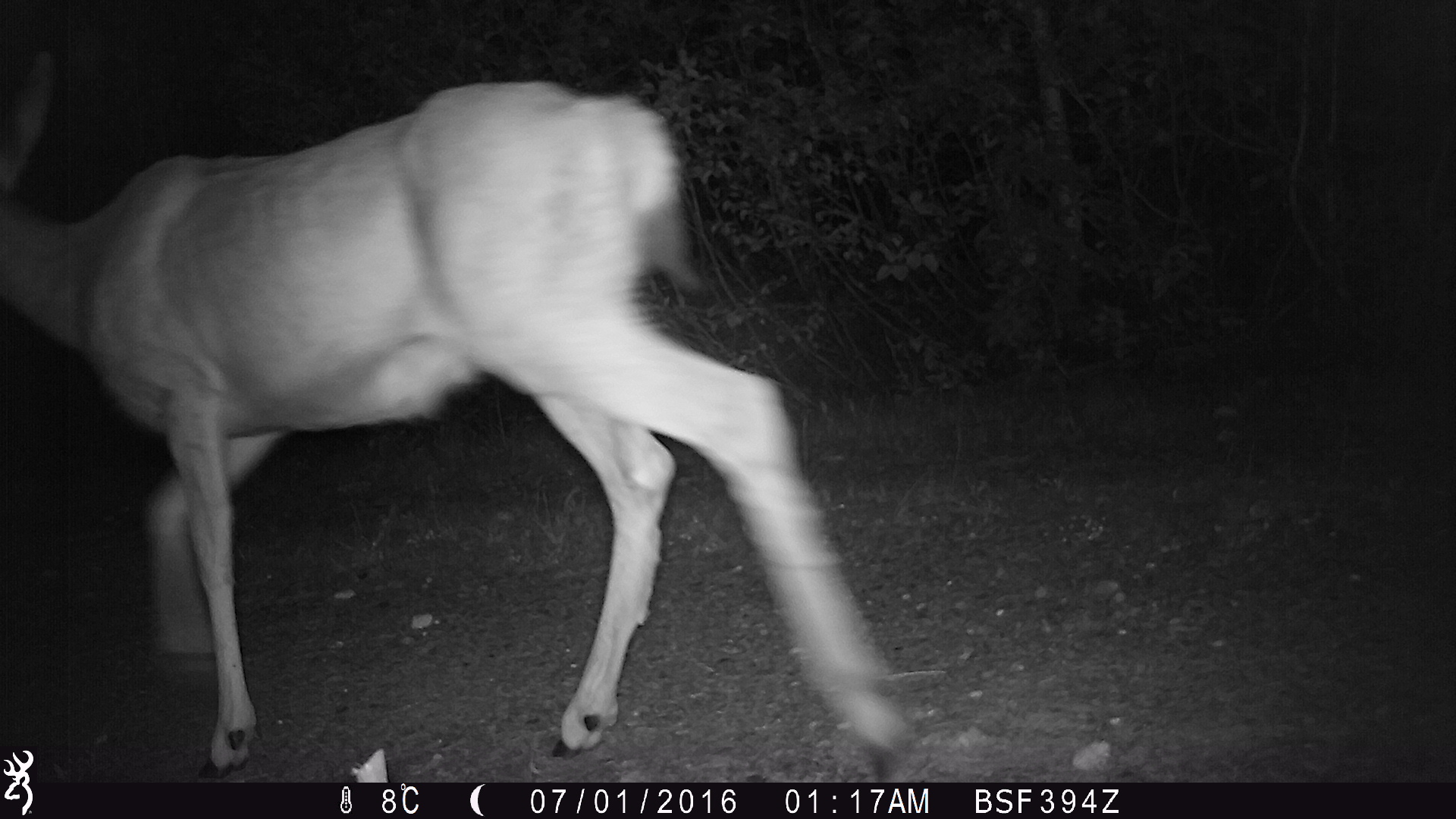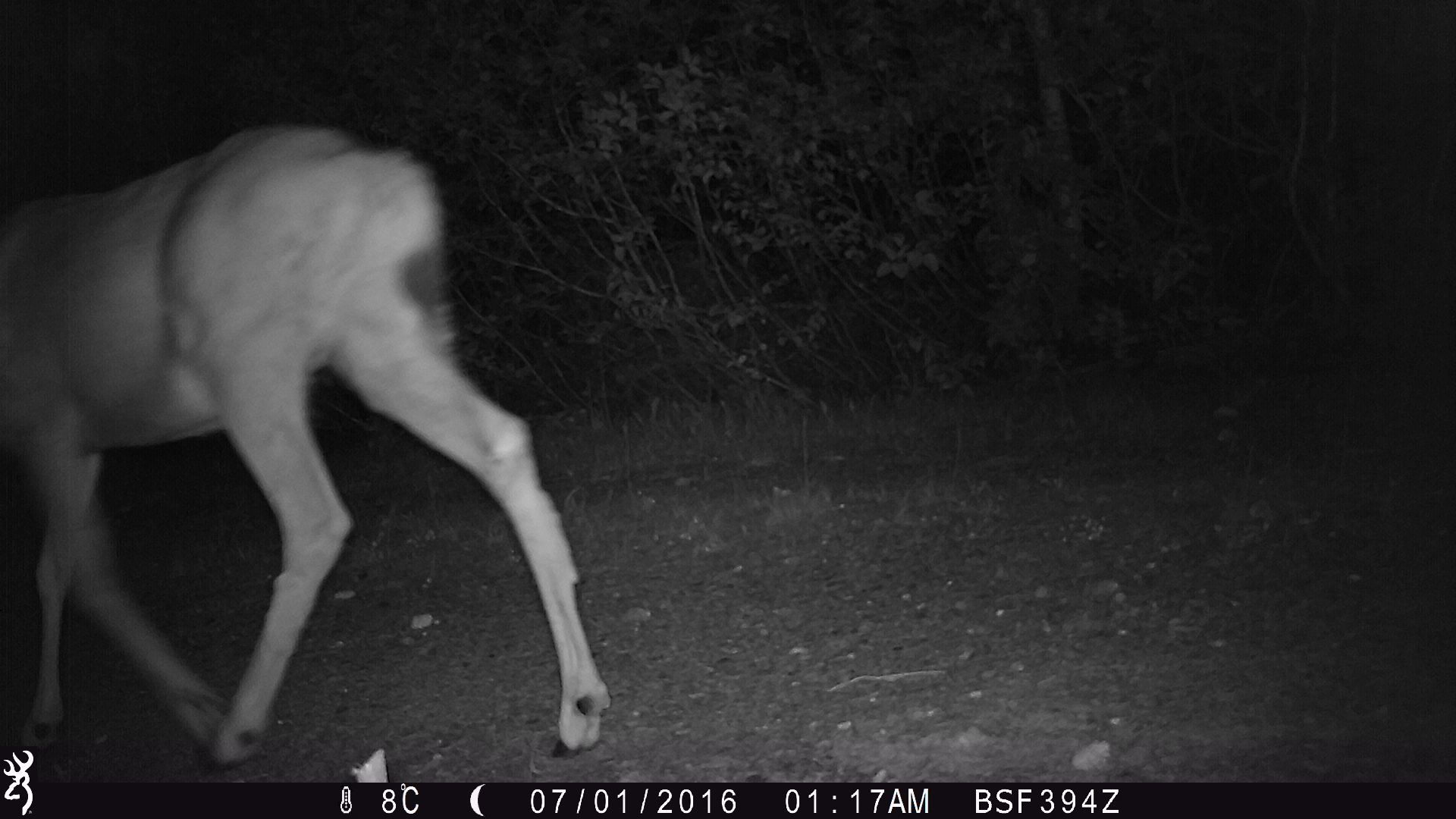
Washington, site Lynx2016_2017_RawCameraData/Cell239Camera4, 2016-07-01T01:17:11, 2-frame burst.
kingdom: Animalia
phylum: Chordata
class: Mammalia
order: Artiodactyla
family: Cervidae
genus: Odocoileus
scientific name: Odocoileus hemionus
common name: mule deer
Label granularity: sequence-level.